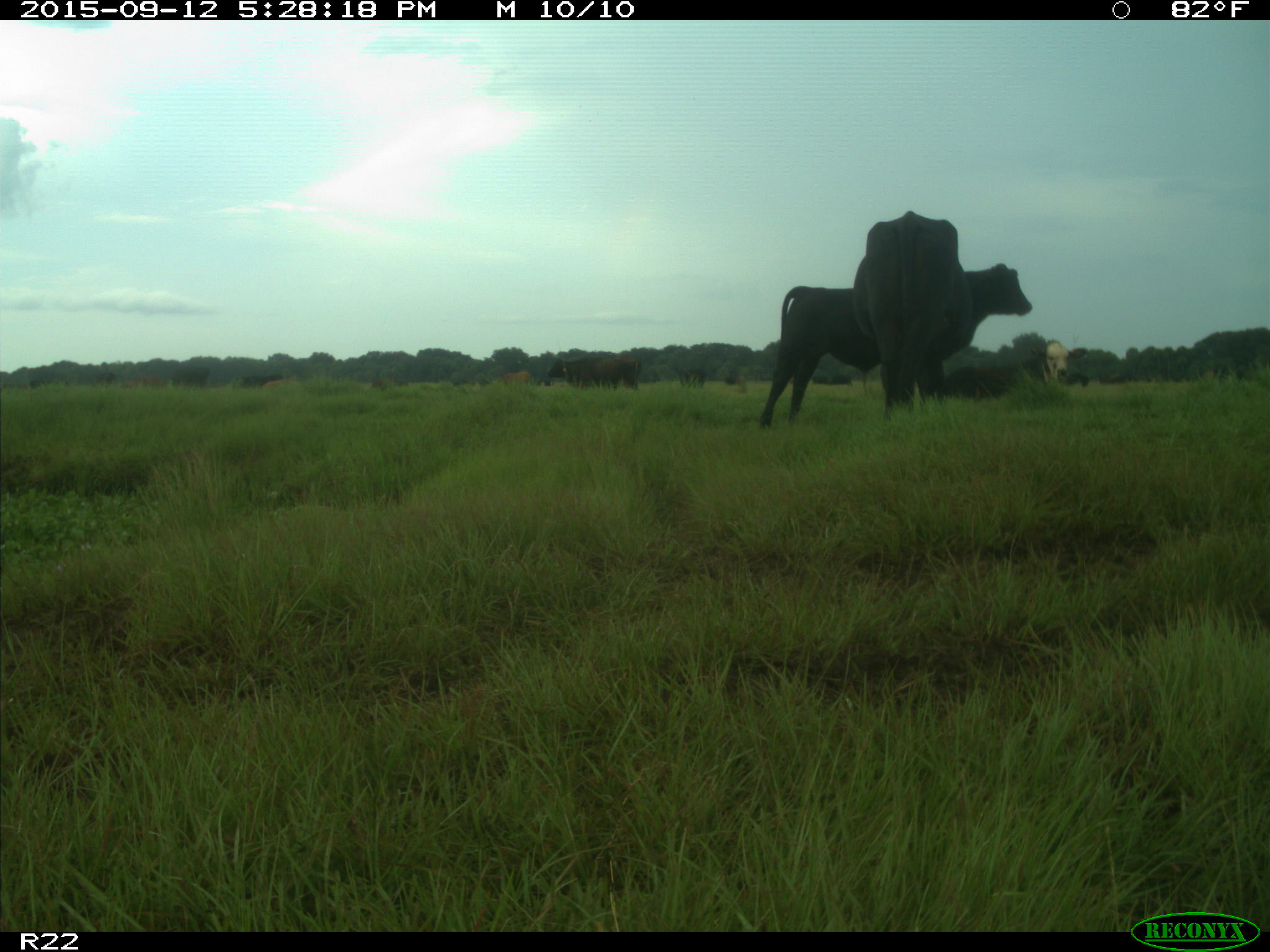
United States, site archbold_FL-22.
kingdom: Animalia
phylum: Chordata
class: Mammalia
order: Artiodactyla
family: Bovidae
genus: Bos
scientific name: Bos taurus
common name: domestic cow